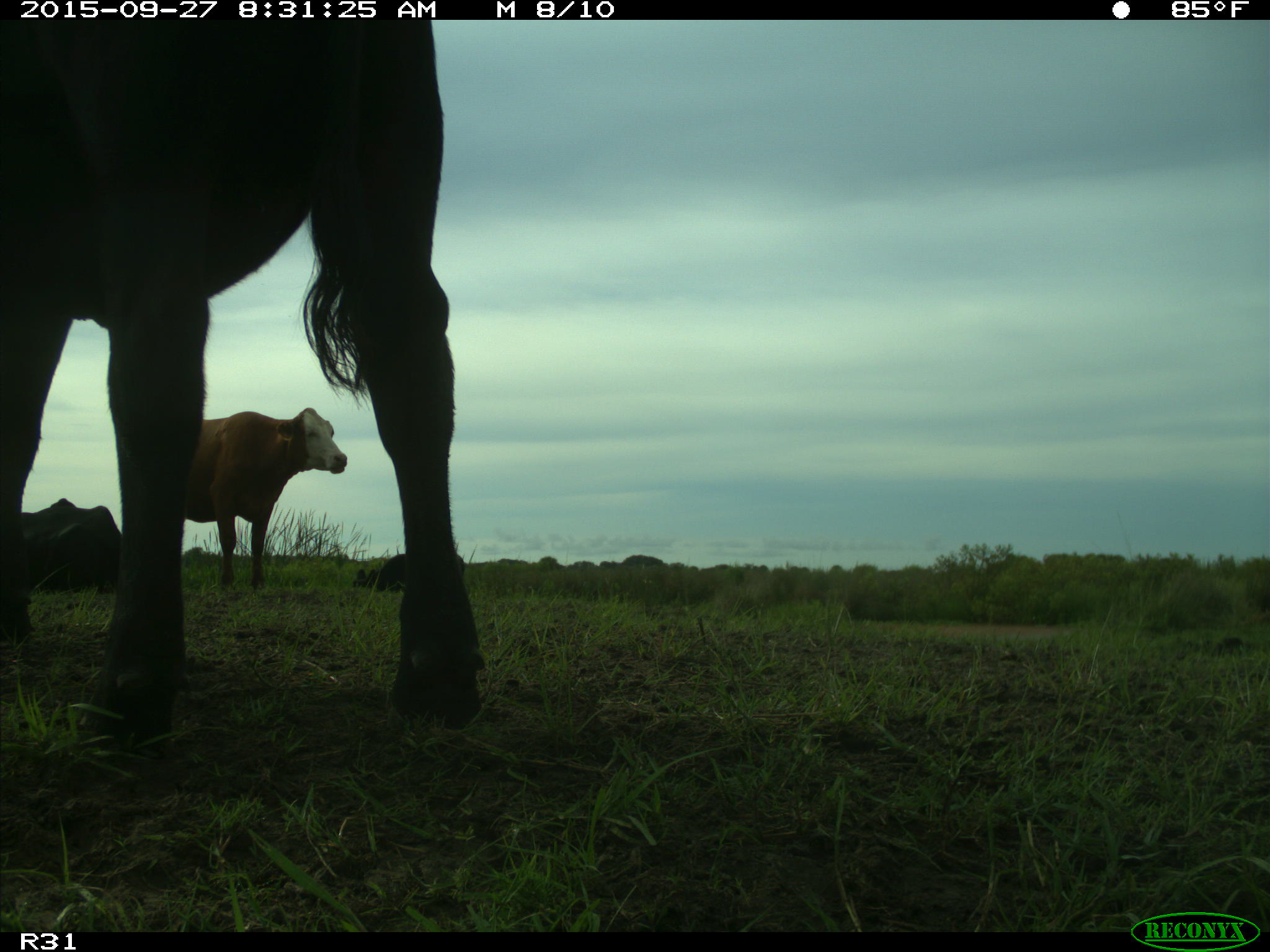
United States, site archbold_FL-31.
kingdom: Animalia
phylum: Chordata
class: Mammalia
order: Artiodactyla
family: Bovidae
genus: Bos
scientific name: Bos taurus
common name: domestic cow